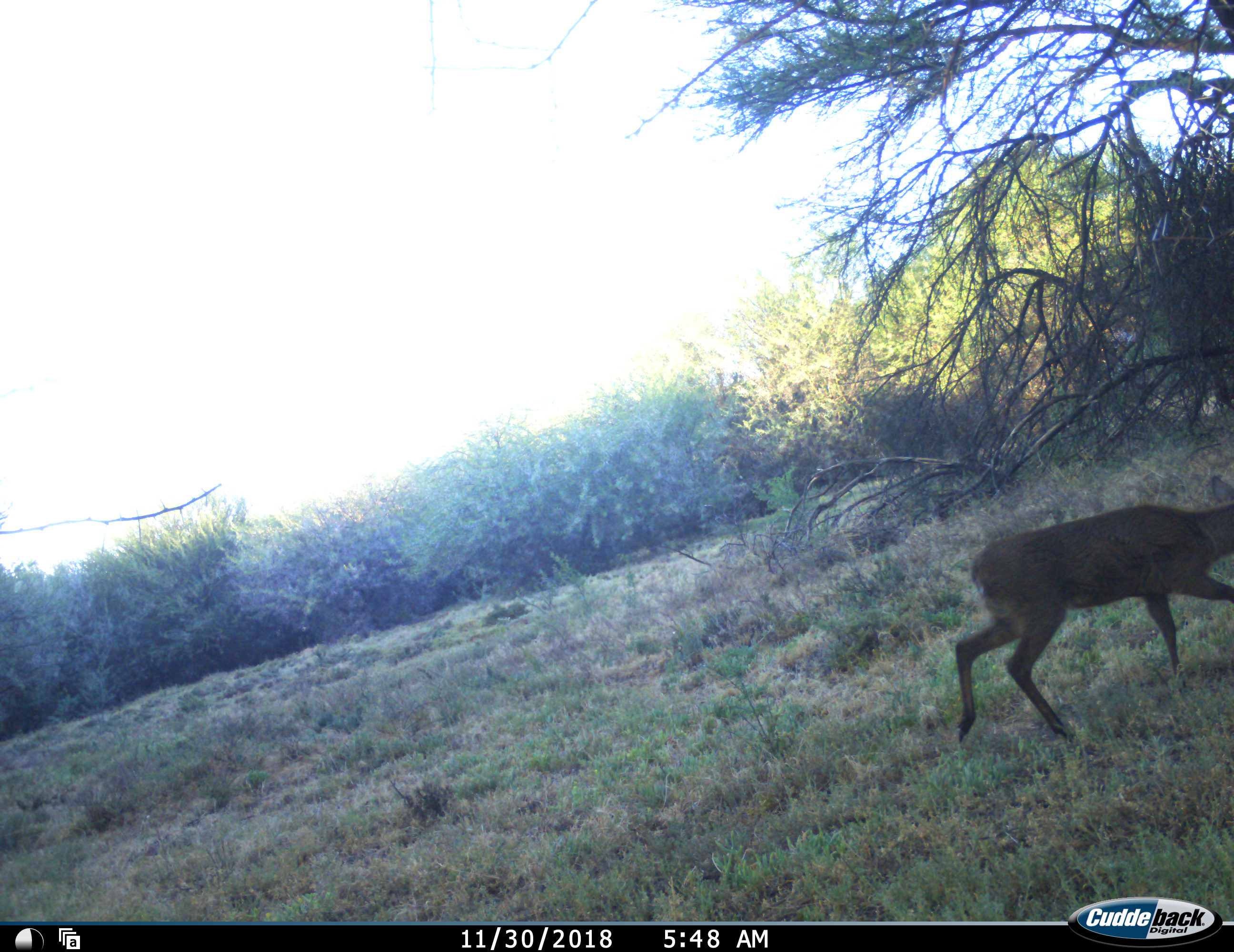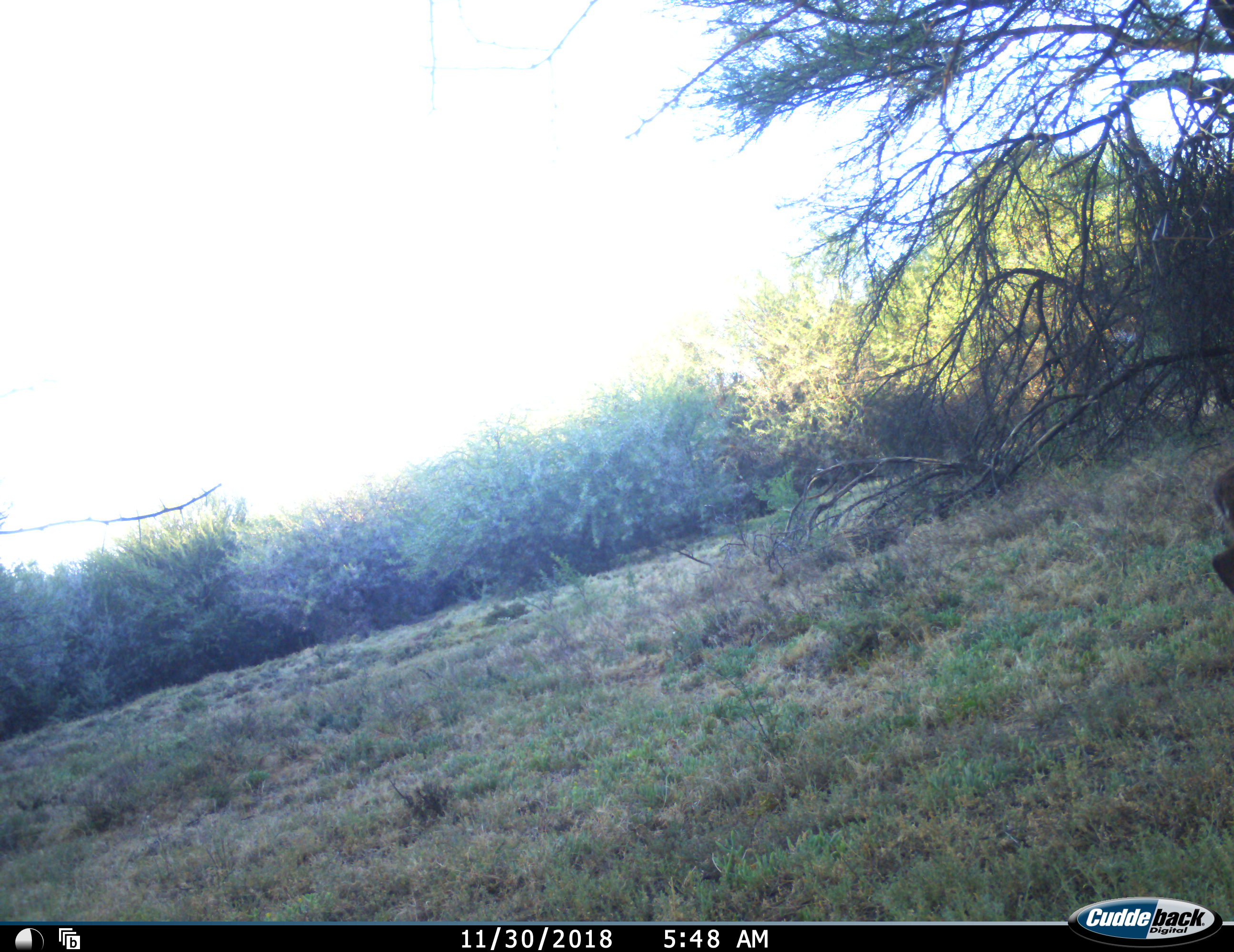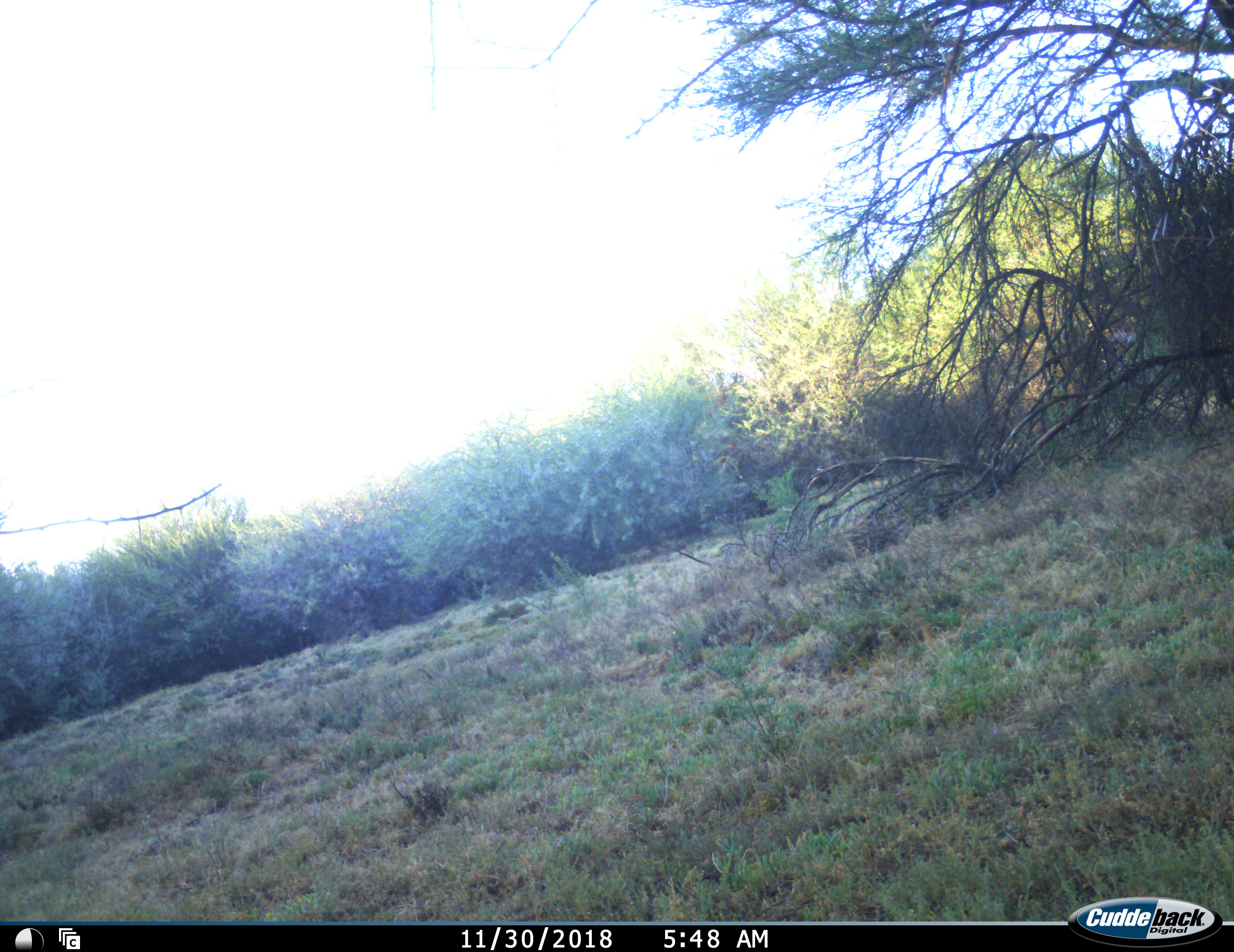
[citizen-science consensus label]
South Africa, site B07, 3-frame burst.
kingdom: Animalia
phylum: Chordata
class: Mammalia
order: Artiodactyla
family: Bovidae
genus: Sylvicapra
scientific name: Sylvicapra grimmia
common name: common grey duiker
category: duikercommongrey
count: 1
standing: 0%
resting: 0%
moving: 100%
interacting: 0%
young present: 0%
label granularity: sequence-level